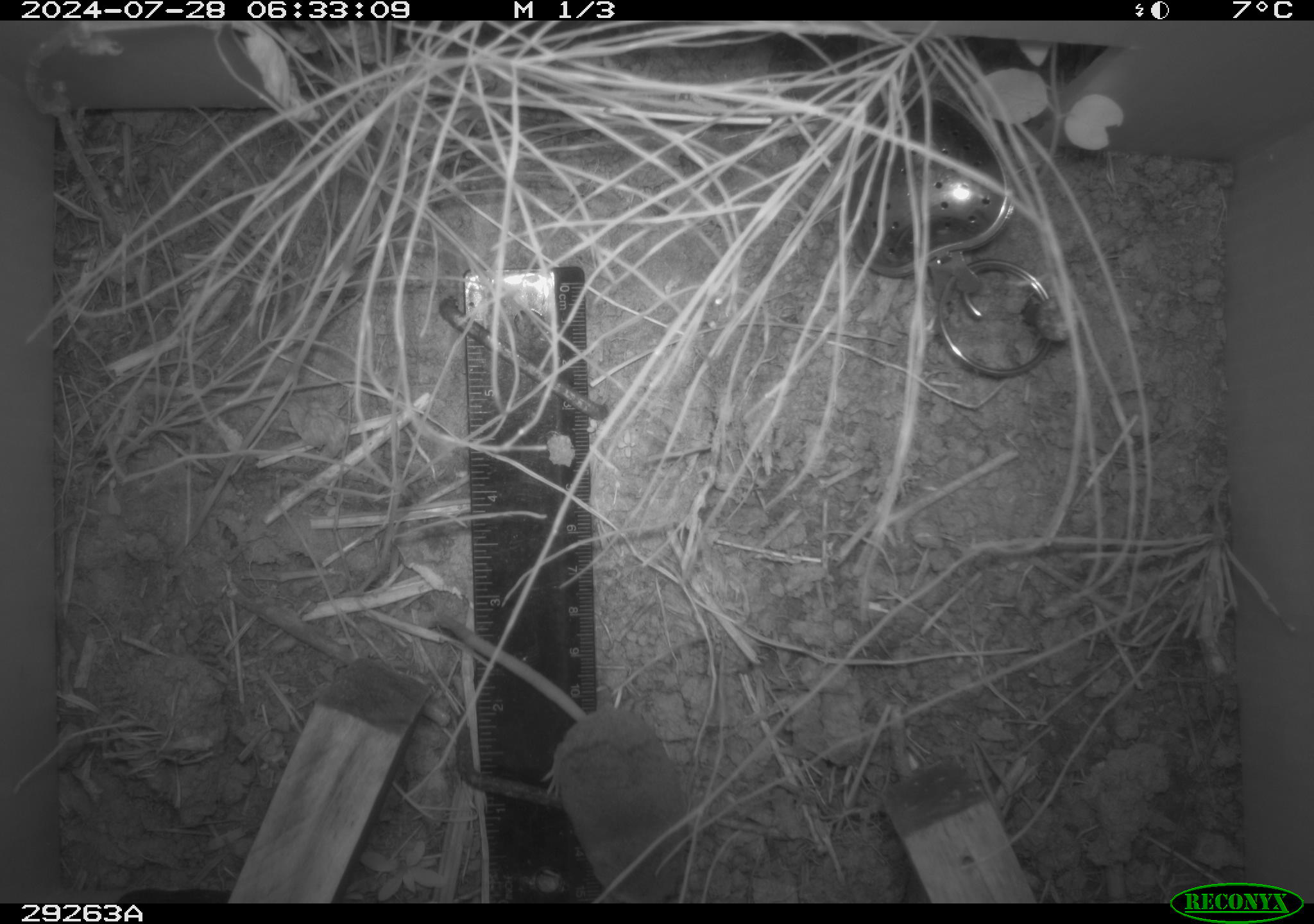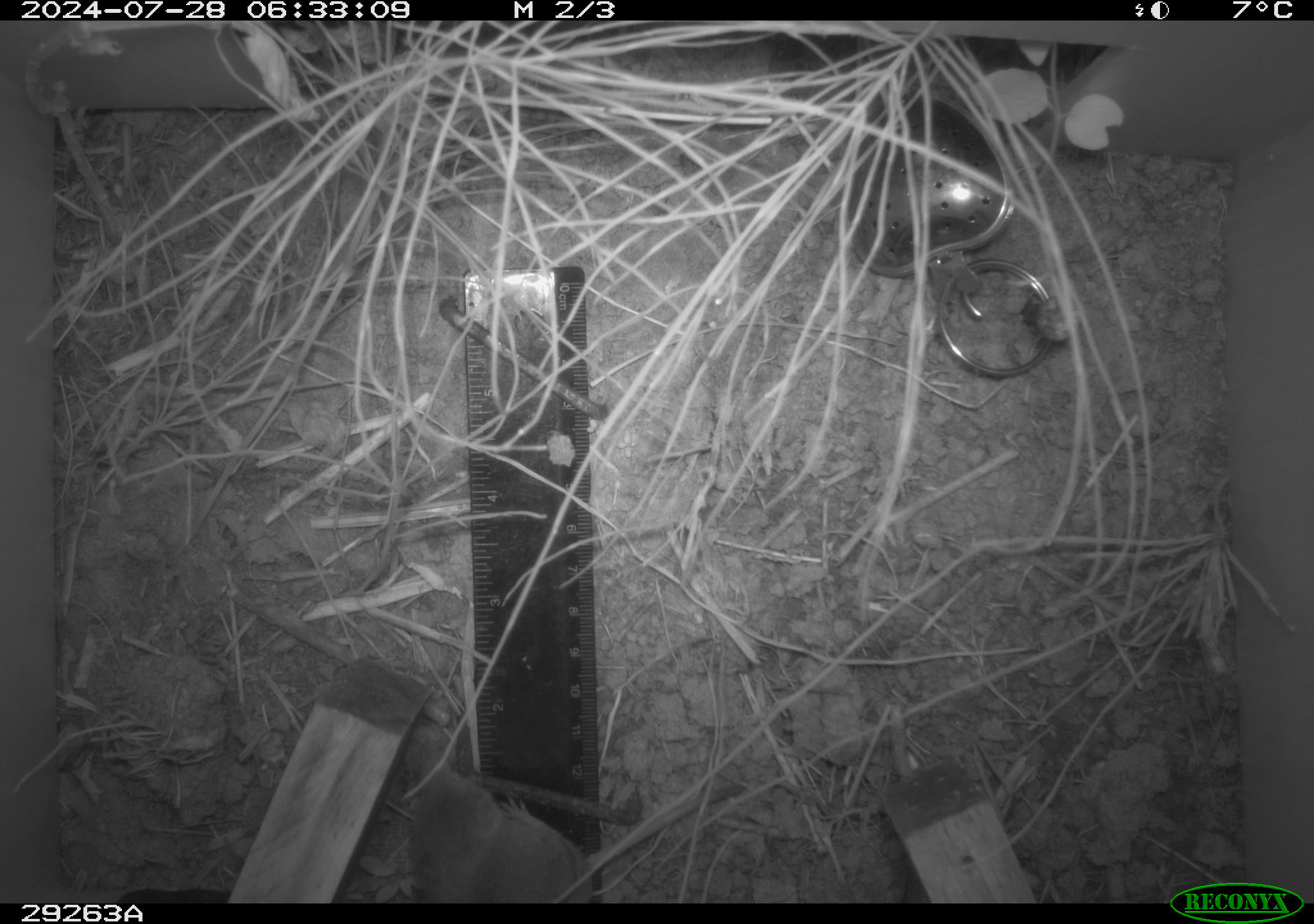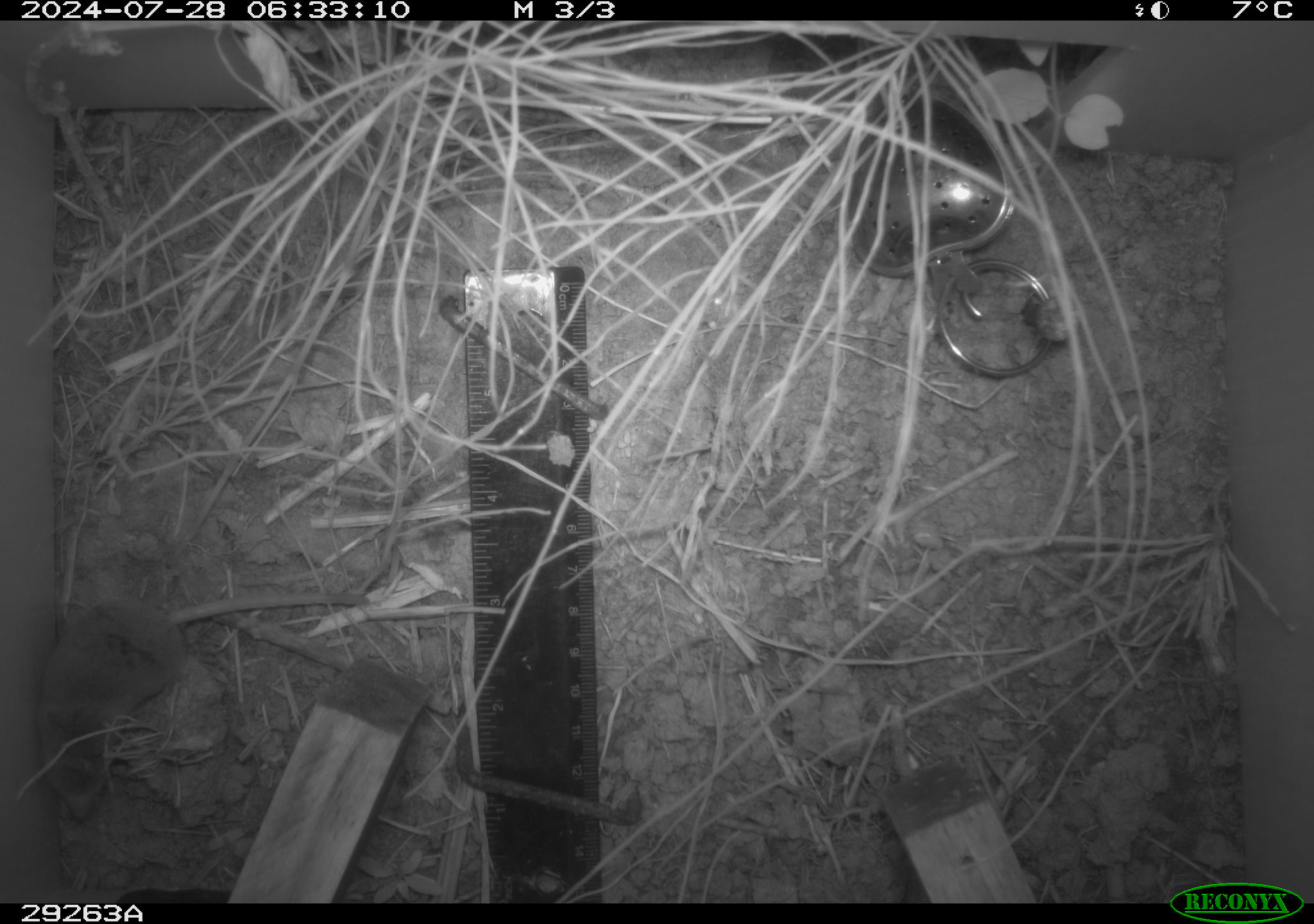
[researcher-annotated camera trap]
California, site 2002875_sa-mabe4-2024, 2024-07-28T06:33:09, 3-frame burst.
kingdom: Animalia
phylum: Chordata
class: Mammalia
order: Eulipotyphla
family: Soricidae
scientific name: Soricidae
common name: shrews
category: soricidae family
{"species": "soricidae family (shrews) (Soricidae)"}